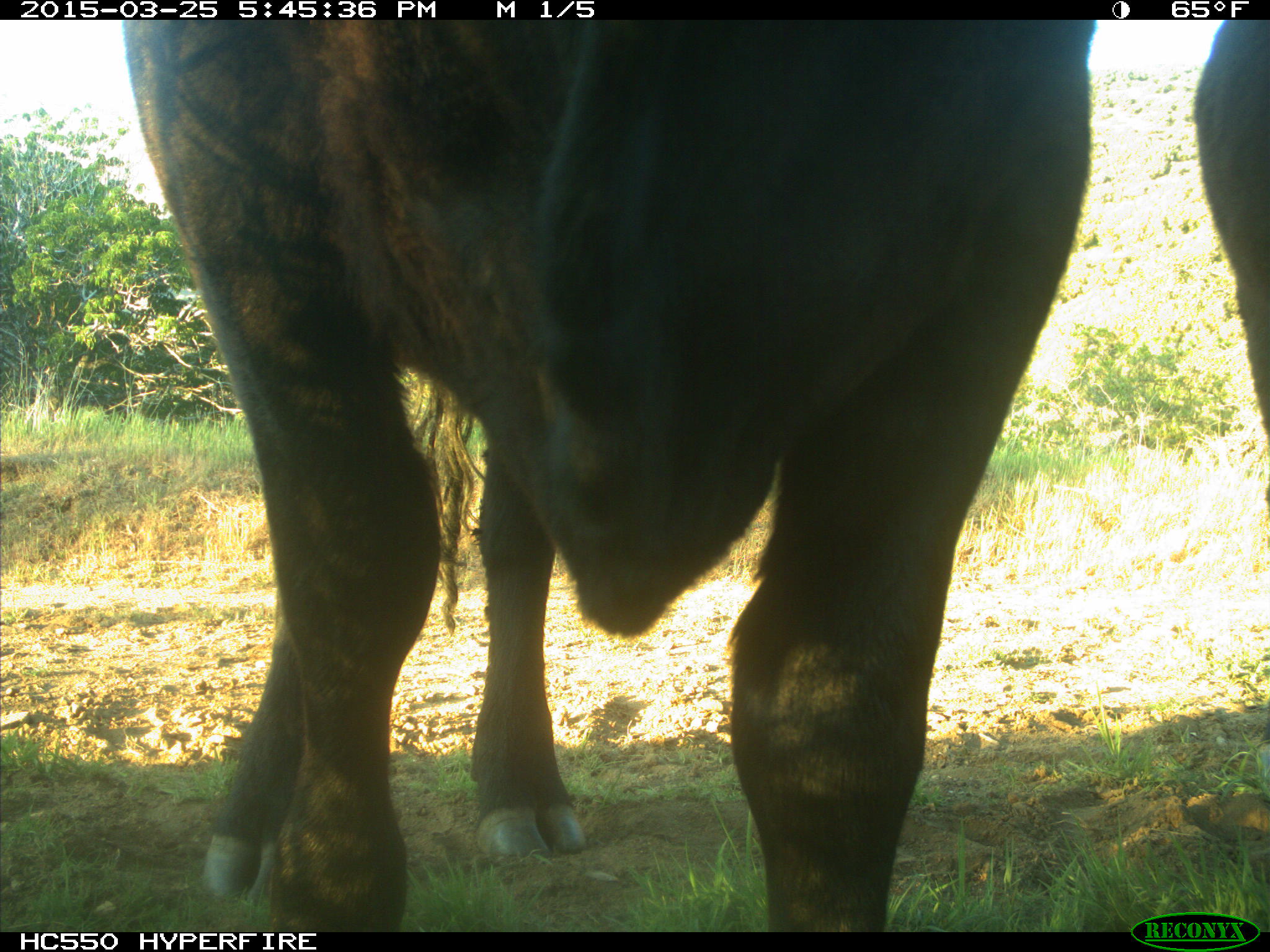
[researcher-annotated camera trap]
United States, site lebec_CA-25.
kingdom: Animalia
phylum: Chordata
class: Mammalia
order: Artiodactyla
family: Bovidae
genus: Bos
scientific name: Bos taurus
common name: domestic cow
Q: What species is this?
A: Bos taurus (domestic cow).